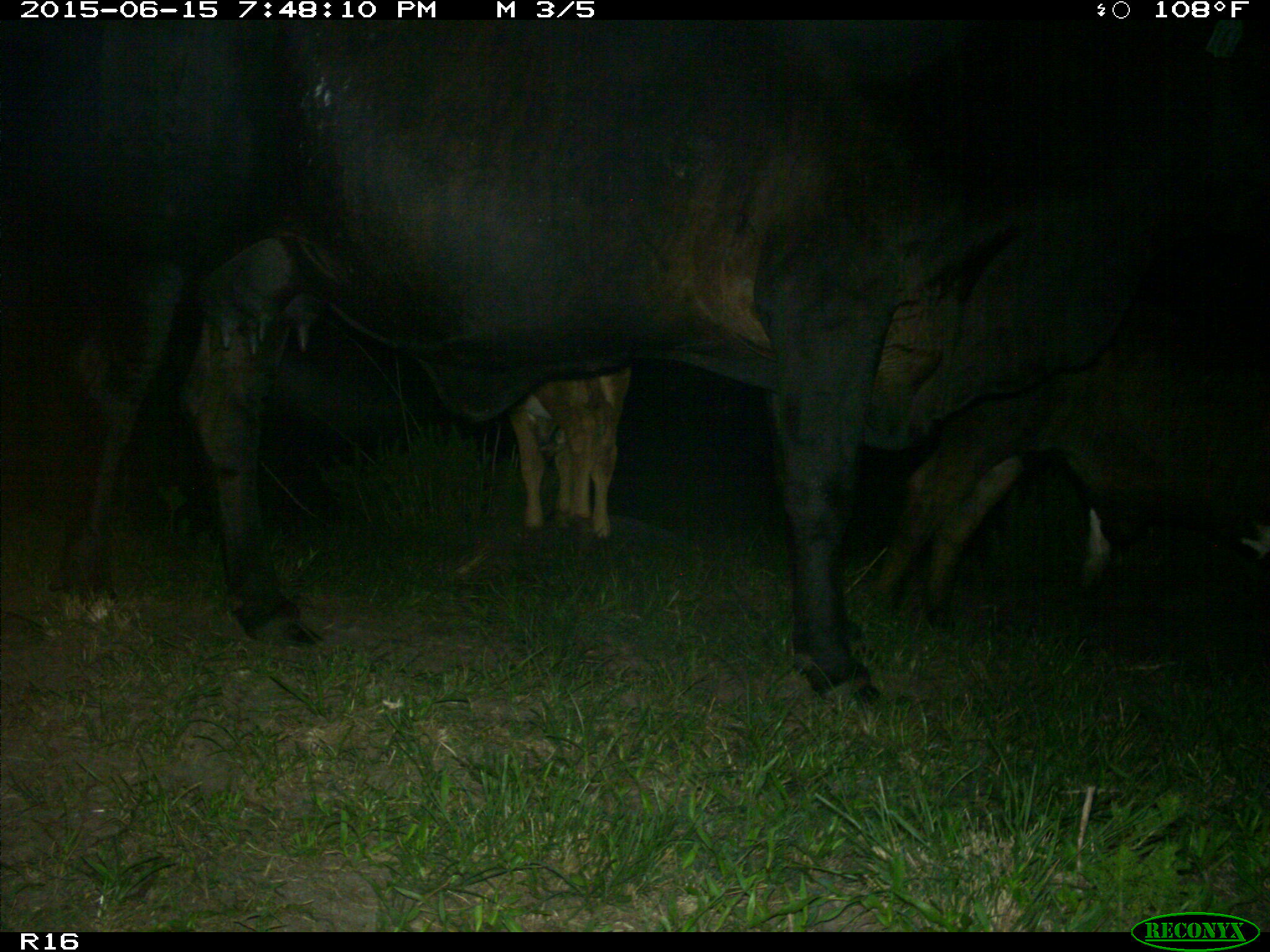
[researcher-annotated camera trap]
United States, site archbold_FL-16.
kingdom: Animalia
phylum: Chordata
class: Mammalia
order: Artiodactyla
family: Bovidae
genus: Bos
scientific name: Bos taurus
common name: domestic cow